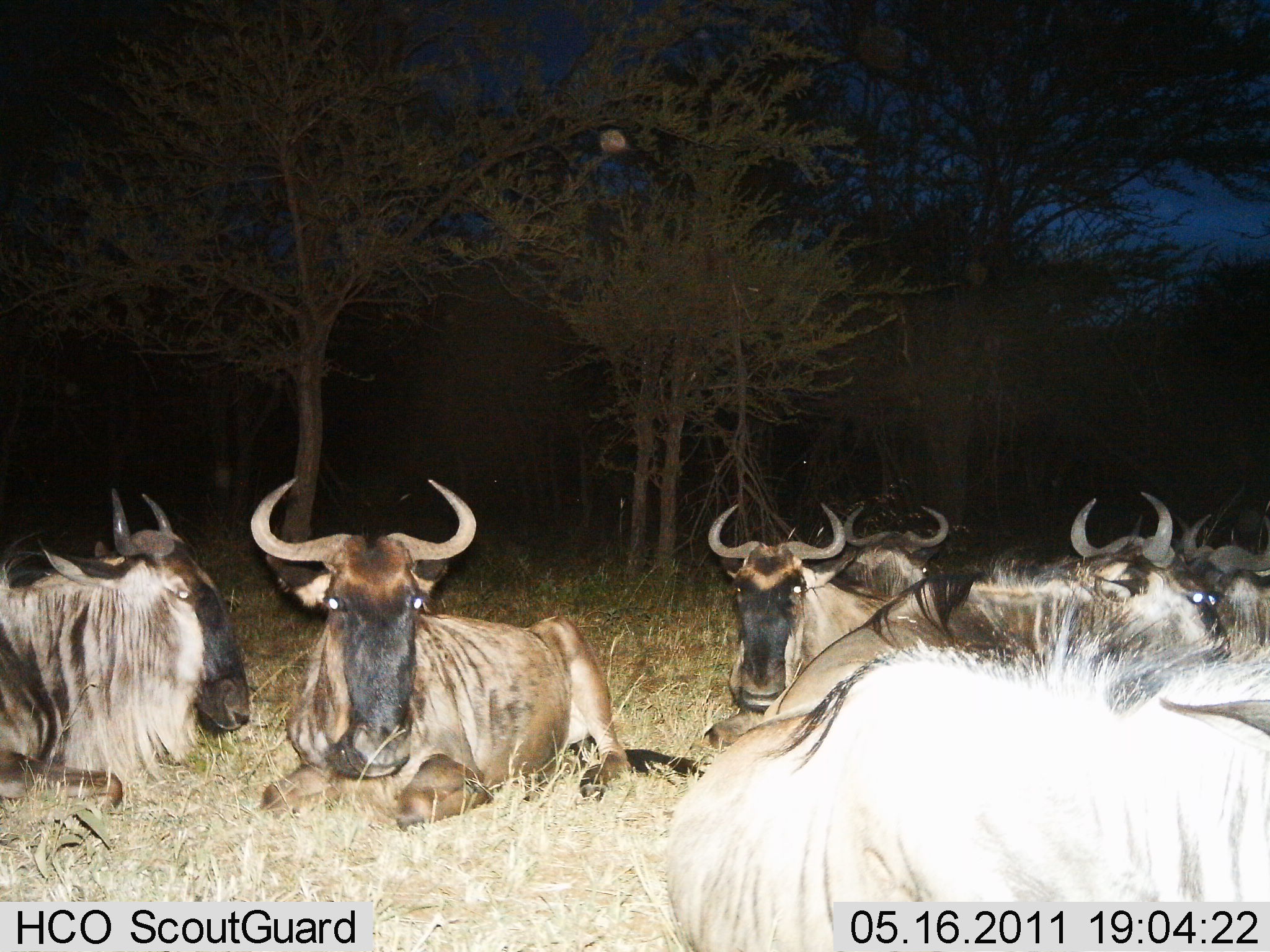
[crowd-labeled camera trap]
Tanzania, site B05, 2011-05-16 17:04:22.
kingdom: Animalia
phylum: Chordata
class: Mammalia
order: Artiodactyla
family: Bovidae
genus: Connochaetes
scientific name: Connochaetes taurinus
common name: blue wildebeest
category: wildebeest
Wildebeest (blue wildebeest) (Connochaetes taurinus), count 7. Behavior (volunteer vote fractions): standing 0%, resting 100%, moving 0%, interacting 0%. Young present (vote fraction): 0%. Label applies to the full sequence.